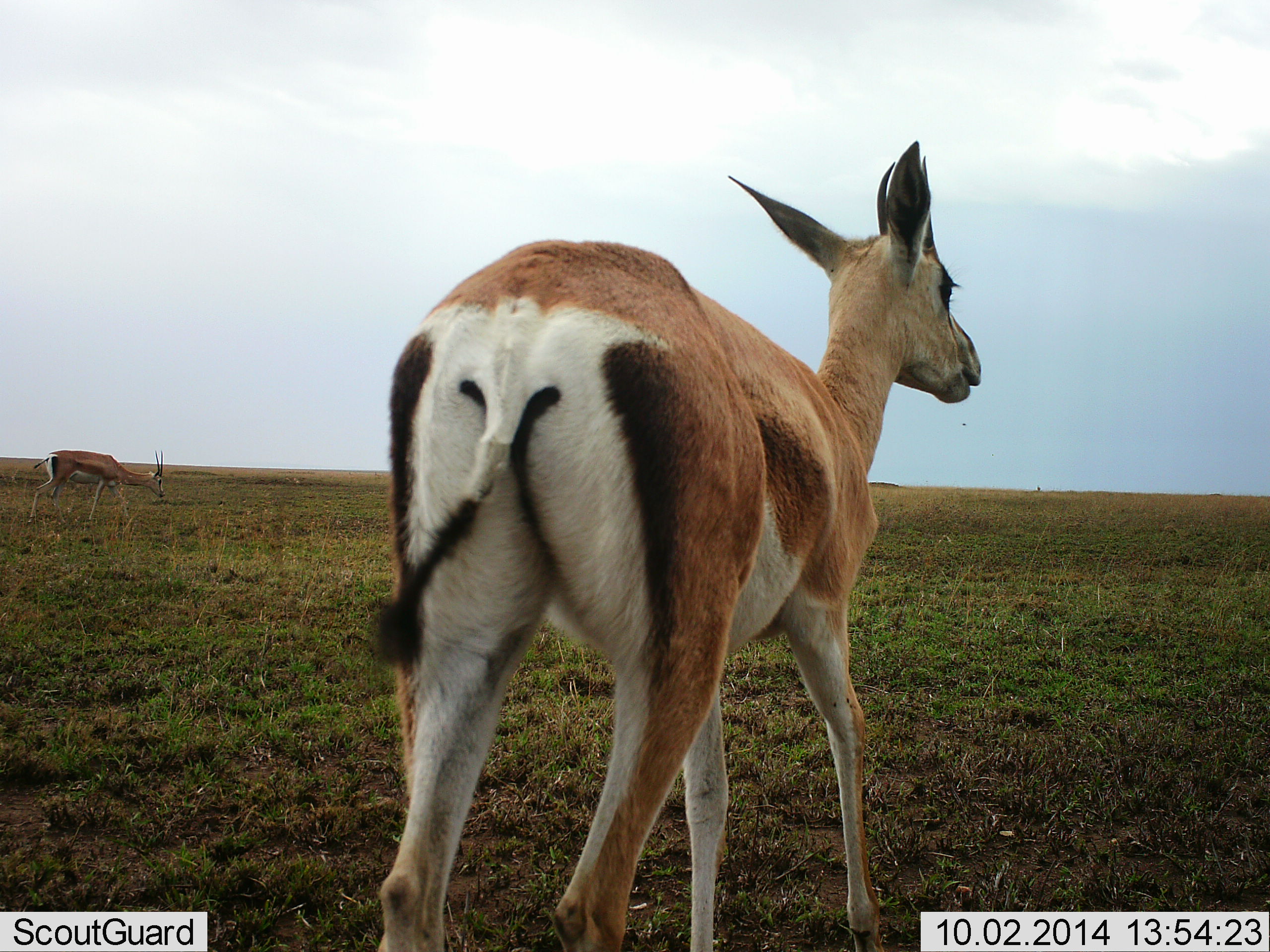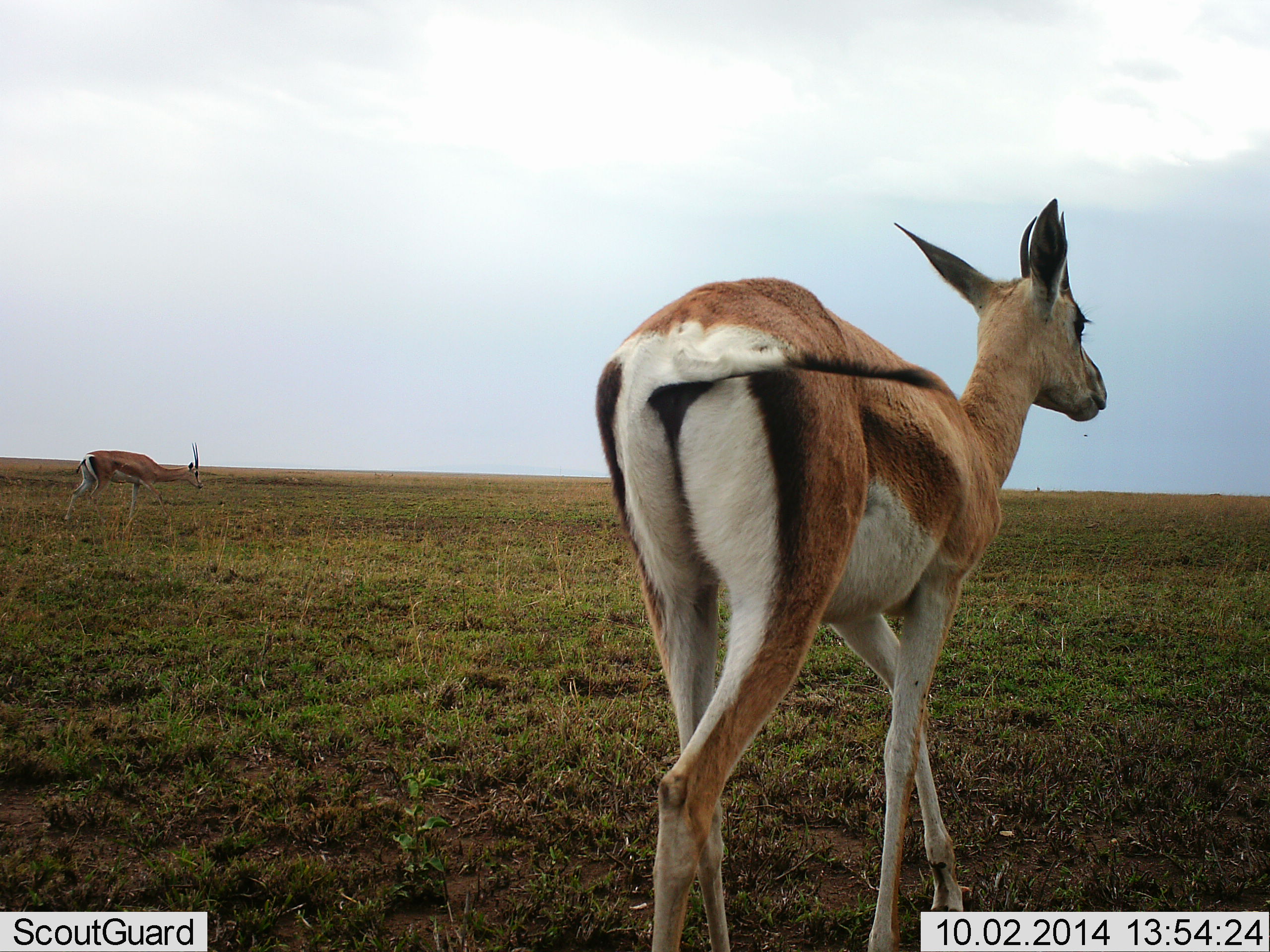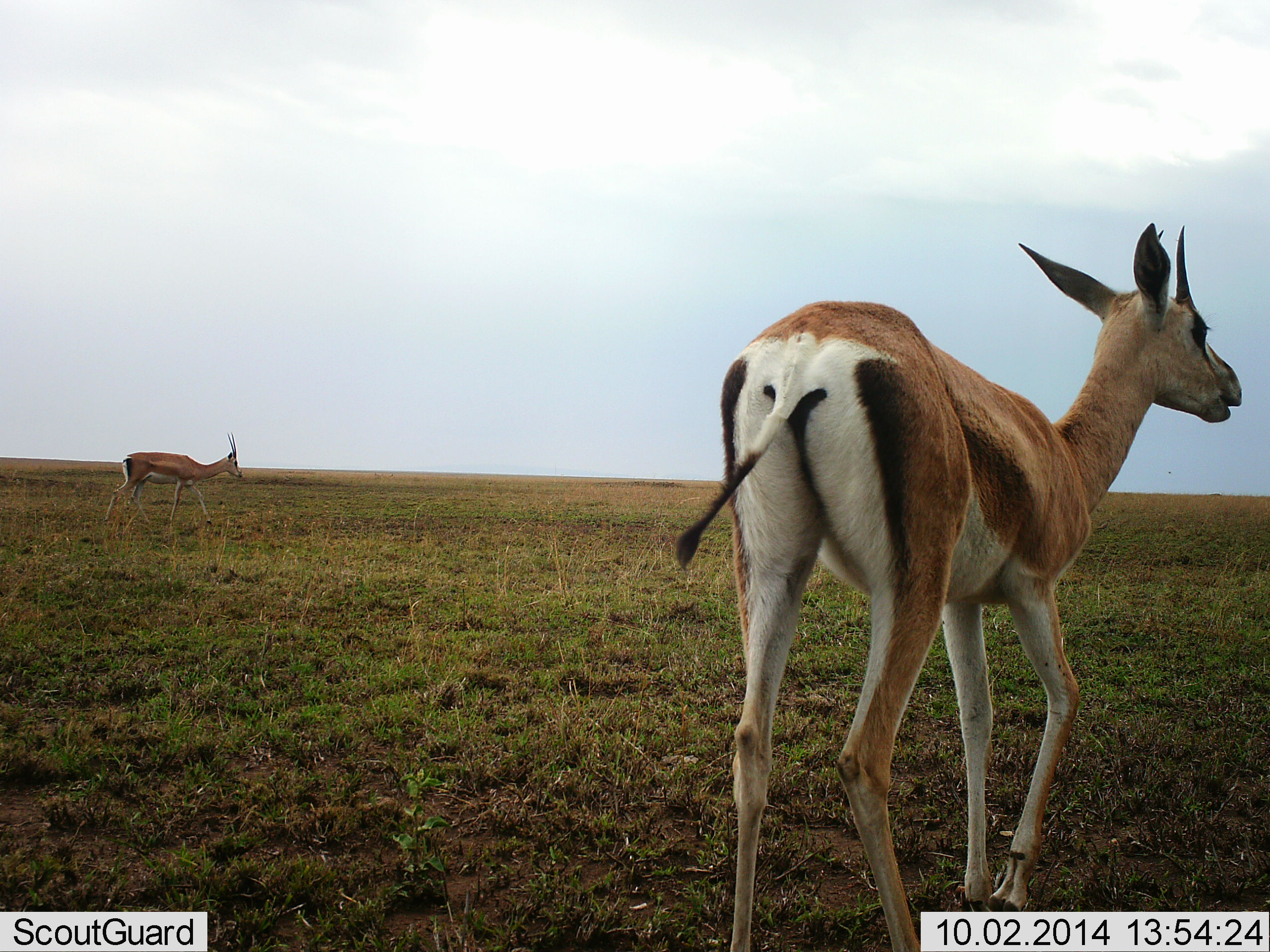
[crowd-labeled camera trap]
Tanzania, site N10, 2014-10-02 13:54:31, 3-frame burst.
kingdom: Animalia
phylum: Chordata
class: Mammalia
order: Artiodactyla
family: Bovidae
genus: Nanger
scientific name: Nanger granti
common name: grant's gazelle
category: gazellegrants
Gazellegrants (grant's gazelle) (Nanger granti), count 2. Behavior (volunteer vote fractions): standing 10%, resting 0%, moving 80%, interacting 10%. Young present (vote fraction): 0%. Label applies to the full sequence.